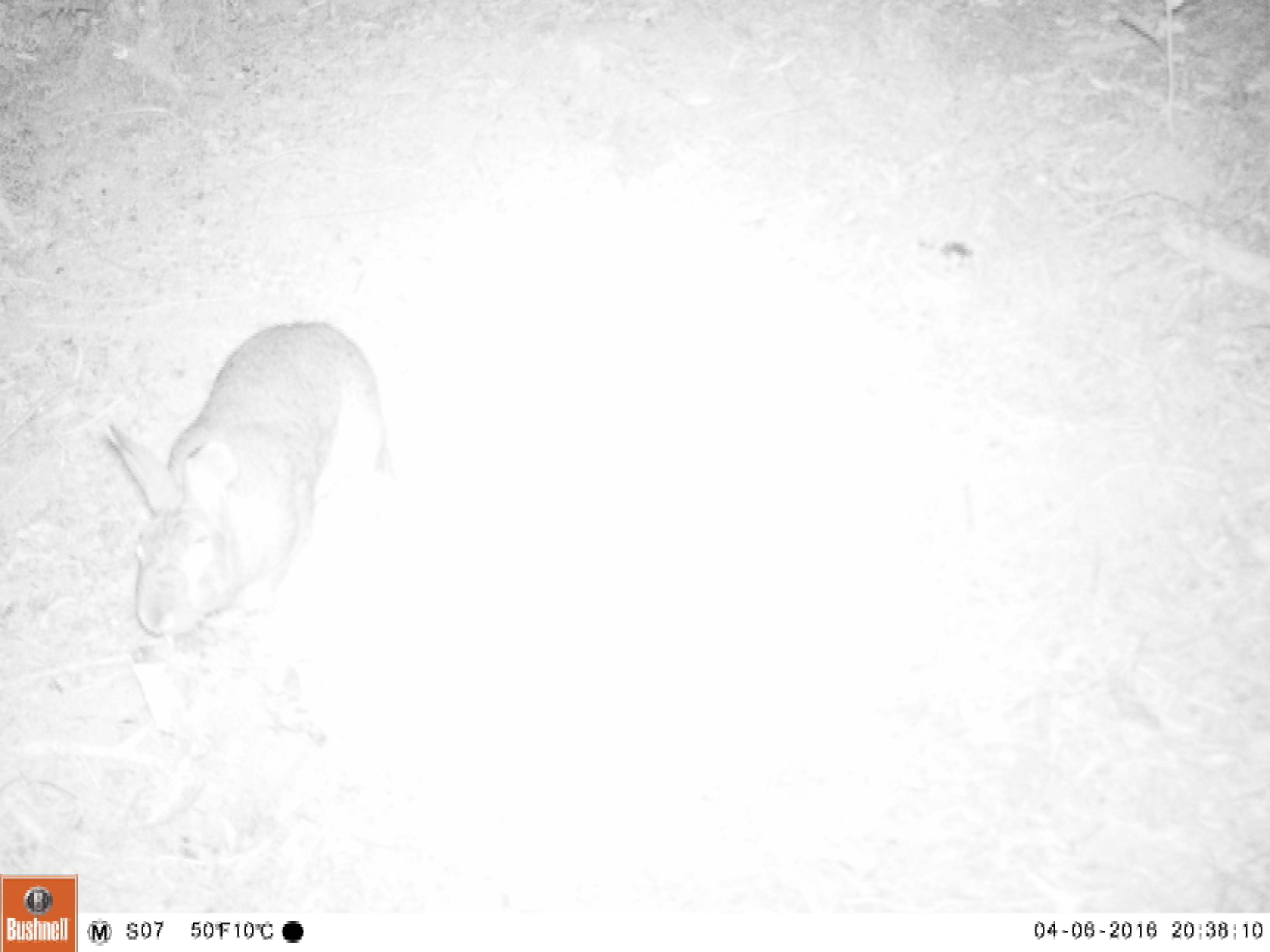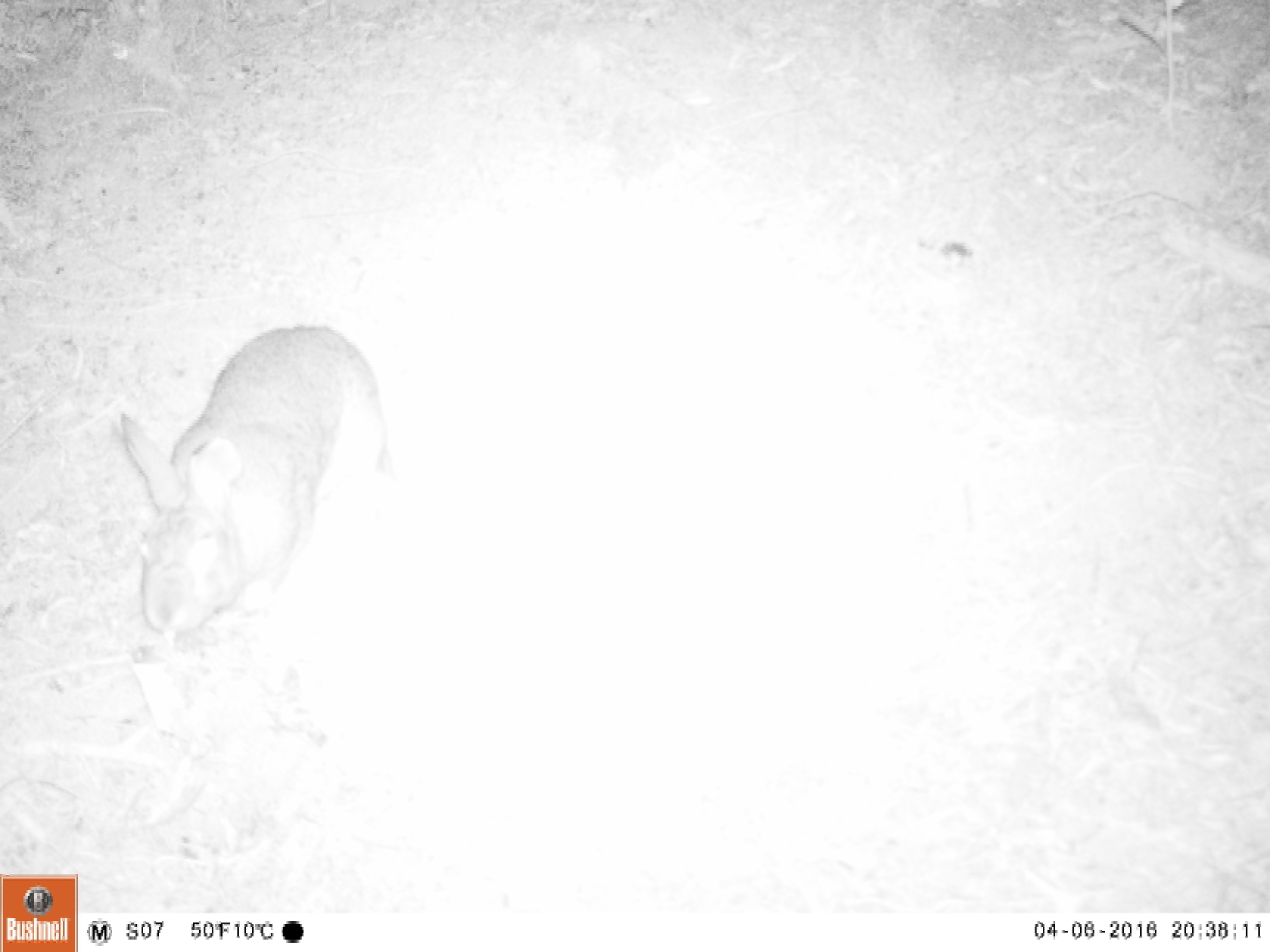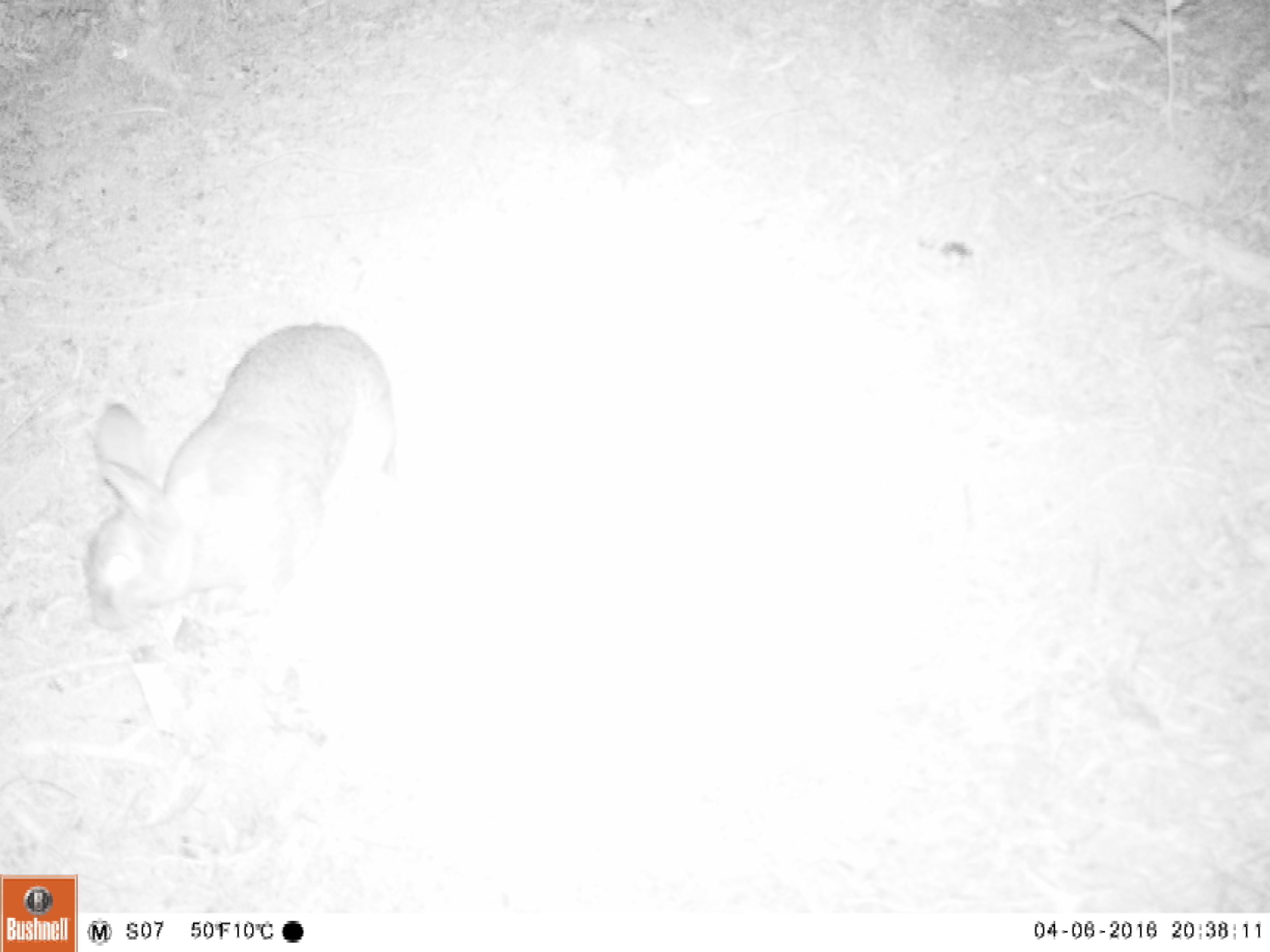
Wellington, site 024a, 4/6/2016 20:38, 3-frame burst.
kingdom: Animalia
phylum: Chordata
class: Mammalia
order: Lagomorpha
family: Leporidae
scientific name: Leporidae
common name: rabbit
Rabbit (Leporidae).